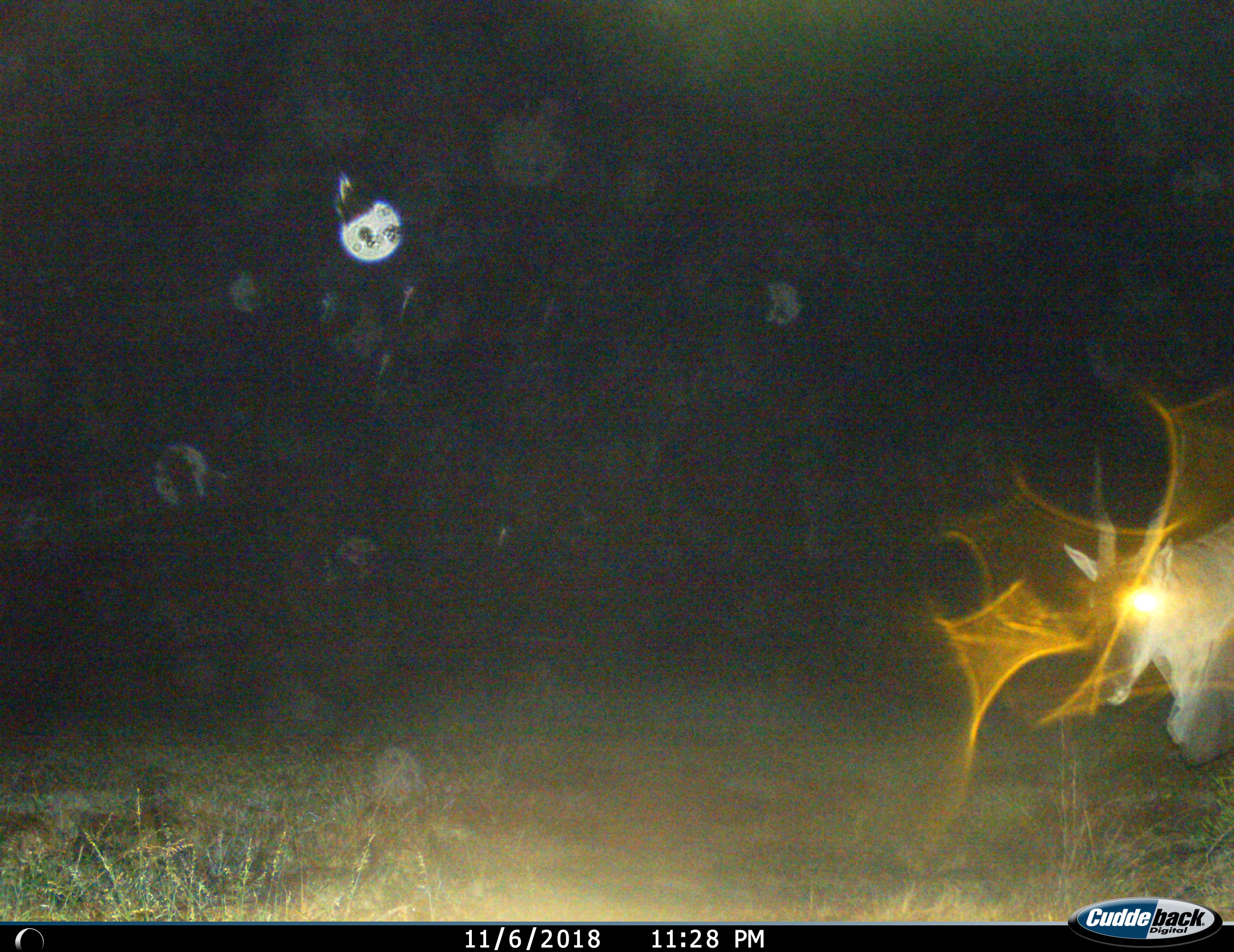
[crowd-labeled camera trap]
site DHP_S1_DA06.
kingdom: Animalia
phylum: Chordata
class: Mammalia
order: Artiodactyla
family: Bovidae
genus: Tragelaphus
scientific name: Tragelaphus oryx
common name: eland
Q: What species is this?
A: Eland (Tragelaphus oryx).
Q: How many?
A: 1.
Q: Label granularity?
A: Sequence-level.